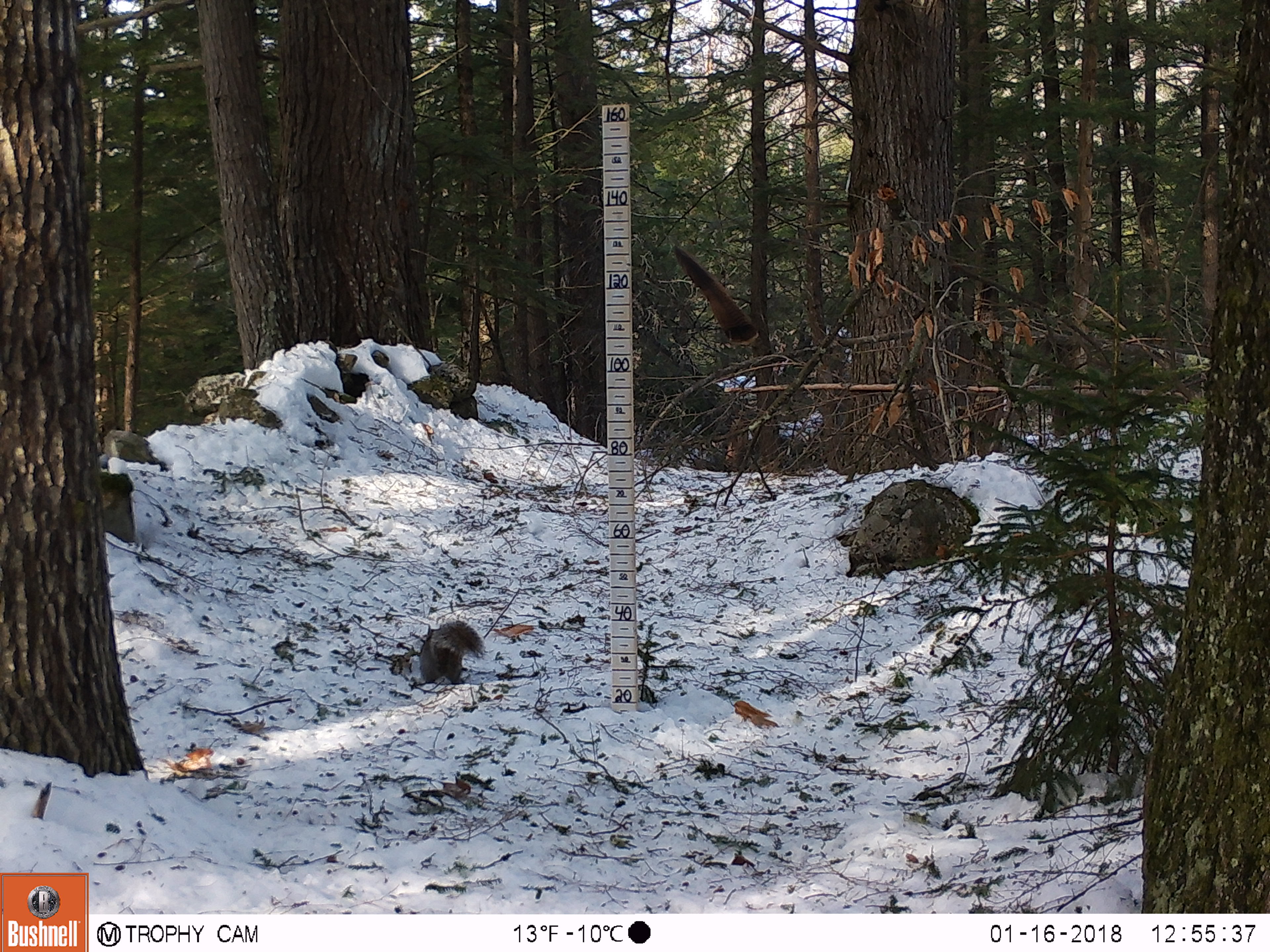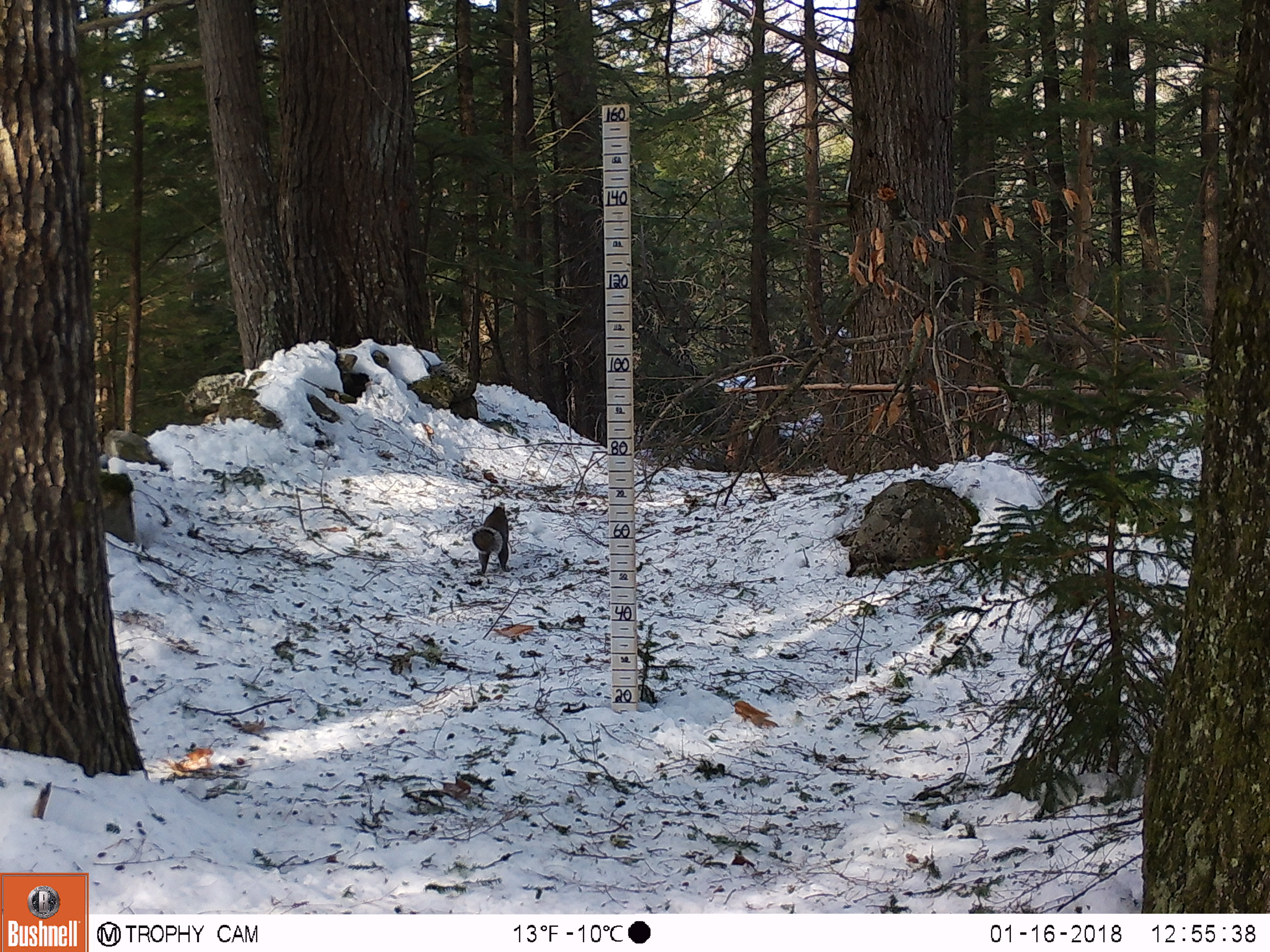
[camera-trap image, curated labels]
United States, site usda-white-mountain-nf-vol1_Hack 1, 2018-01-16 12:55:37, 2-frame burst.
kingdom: Animalia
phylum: Chordata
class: Mammalia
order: Rodentia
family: Sciuridae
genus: Sciurus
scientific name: Sciurus carolinensis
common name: gray squirrel